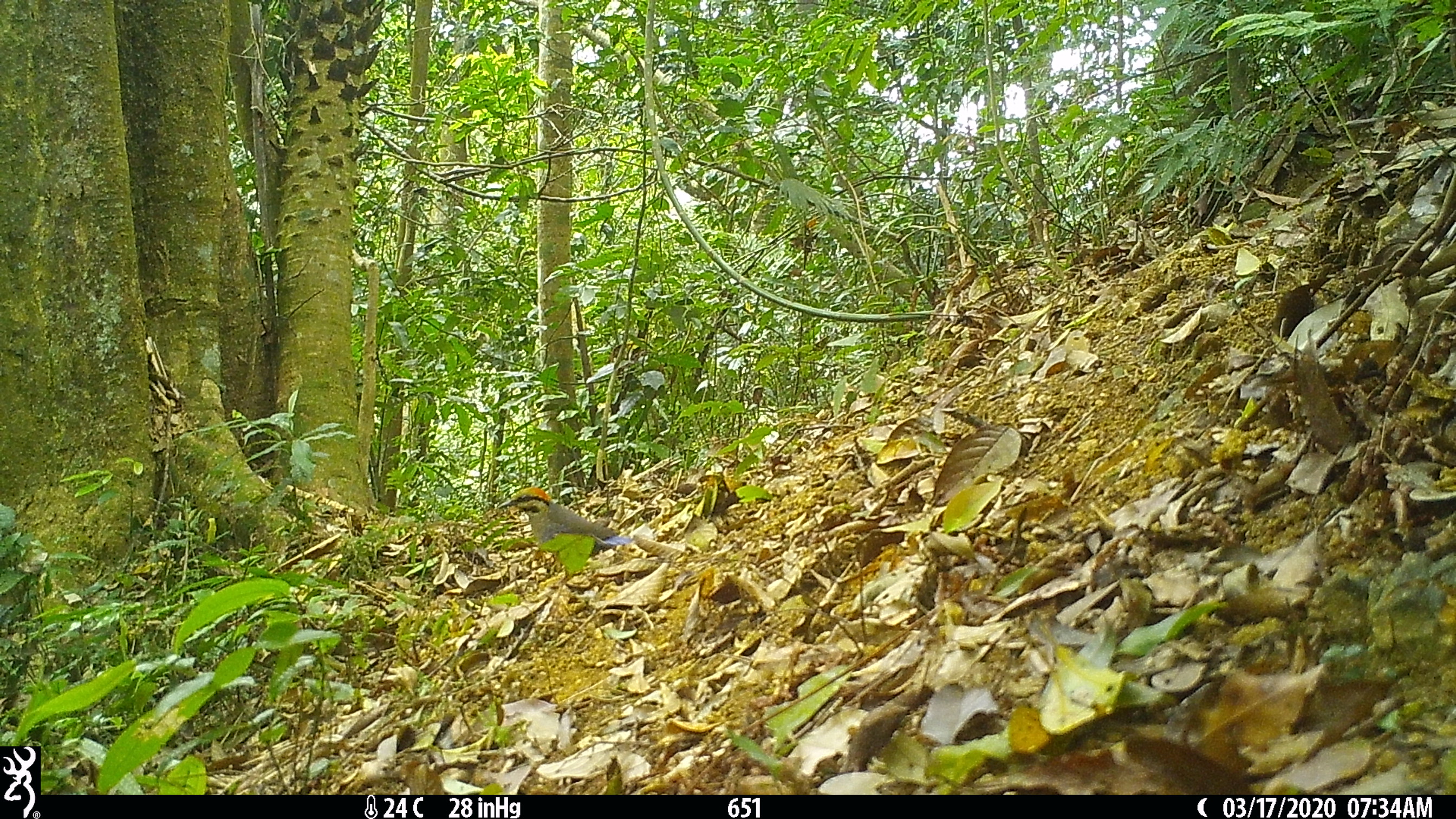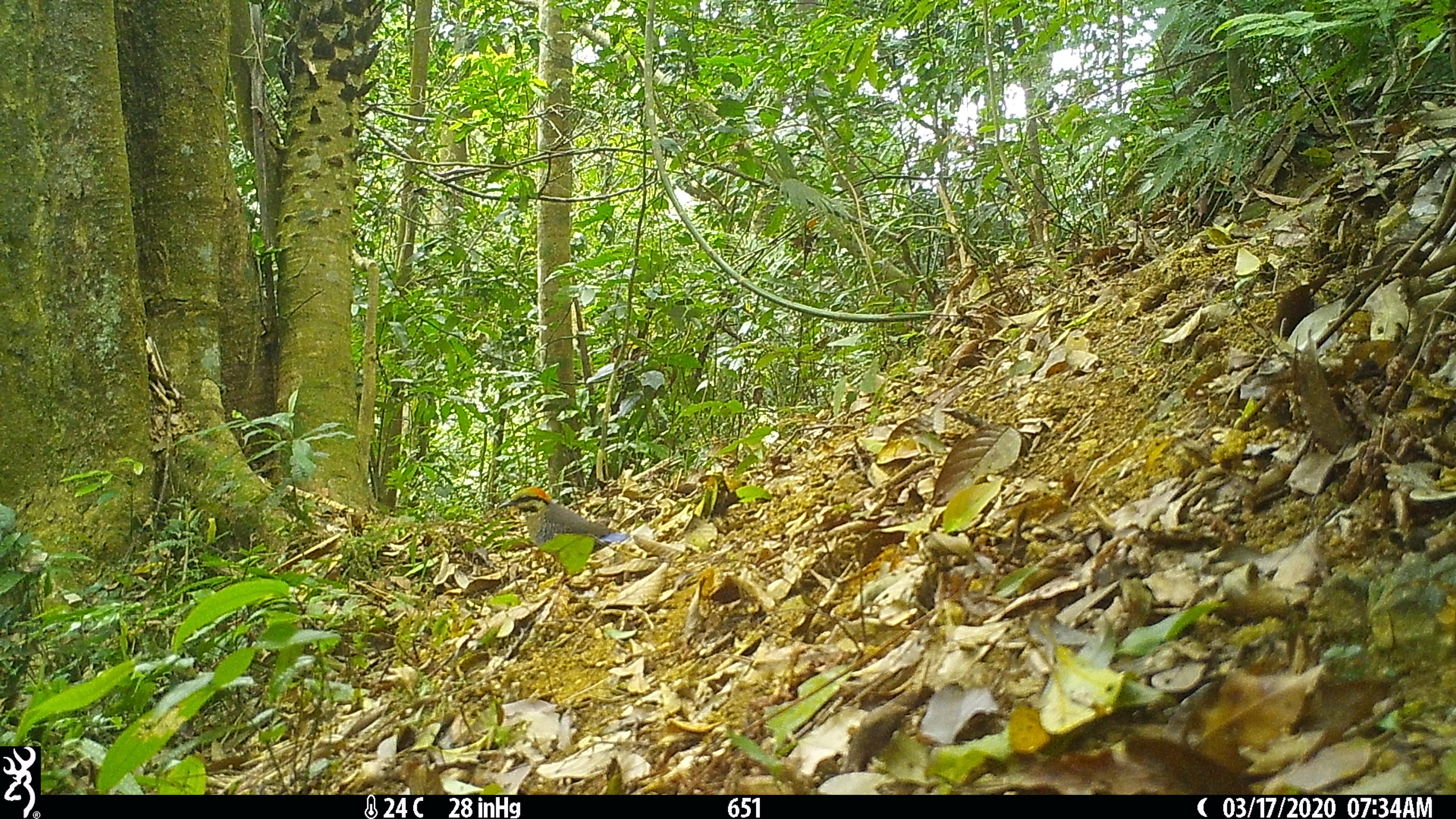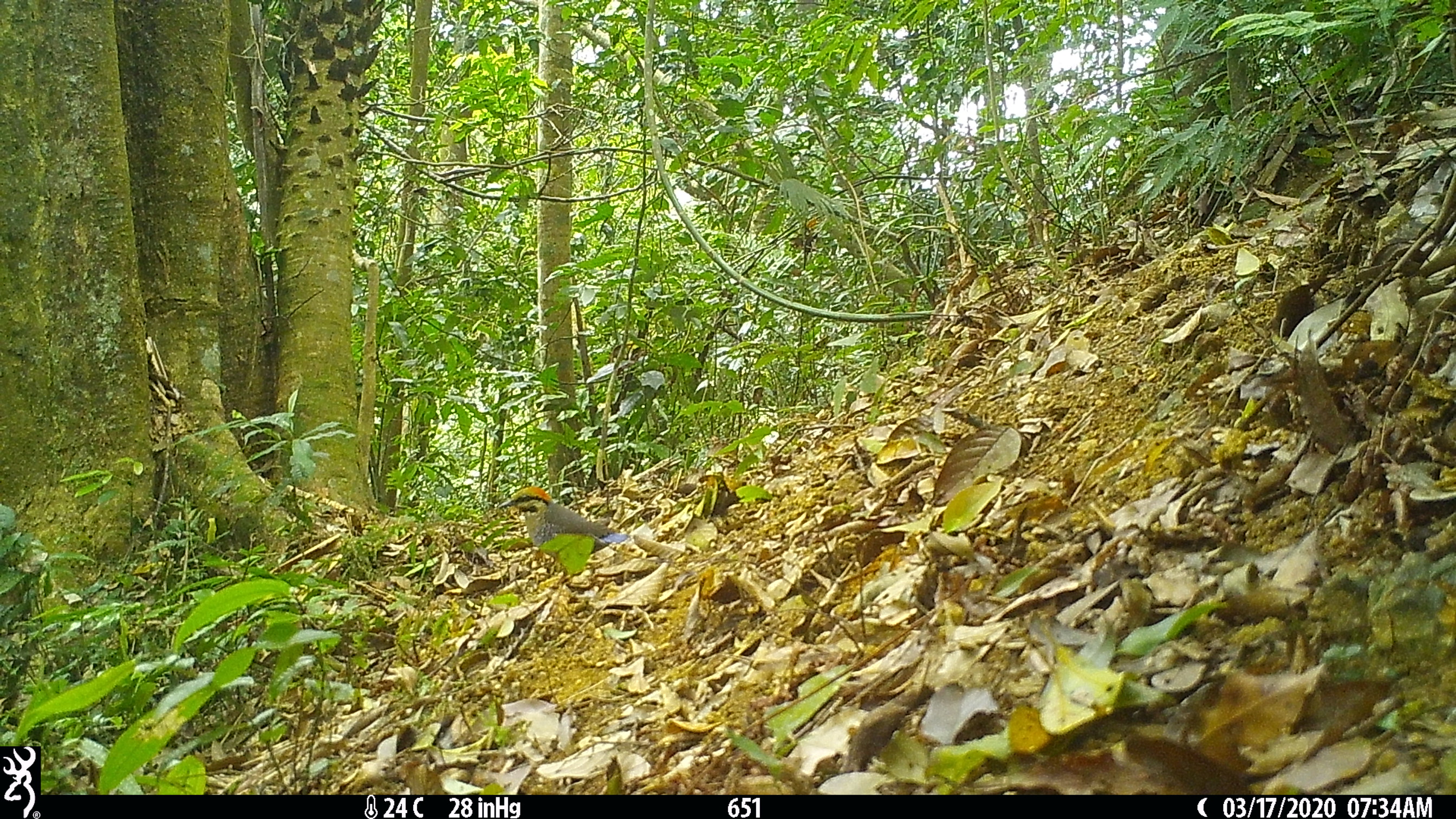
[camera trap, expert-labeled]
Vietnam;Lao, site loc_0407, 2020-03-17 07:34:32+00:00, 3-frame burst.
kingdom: Animalia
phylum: Chordata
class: Aves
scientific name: Aves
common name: bird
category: unidentified bird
Unidentified bird (bird) (Aves). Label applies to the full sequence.